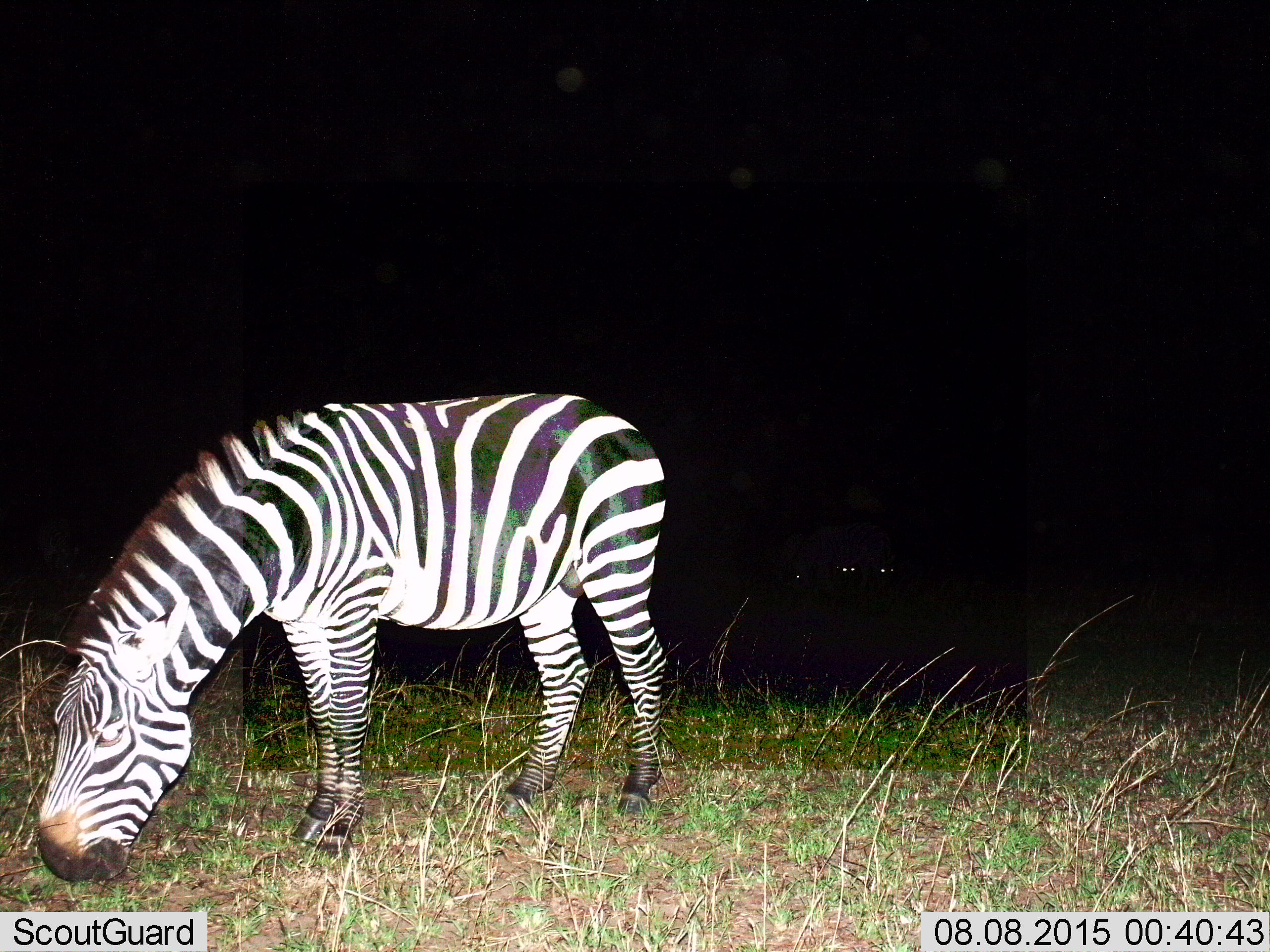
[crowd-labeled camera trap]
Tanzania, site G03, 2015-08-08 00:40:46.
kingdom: Animalia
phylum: Chordata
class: Mammalia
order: Perissodactyla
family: Equidae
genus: Equus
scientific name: Equus quagga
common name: plains zebra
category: zebra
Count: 1.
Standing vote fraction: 28%.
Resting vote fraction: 0%.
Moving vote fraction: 0%.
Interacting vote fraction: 0%.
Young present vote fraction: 0%.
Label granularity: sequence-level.